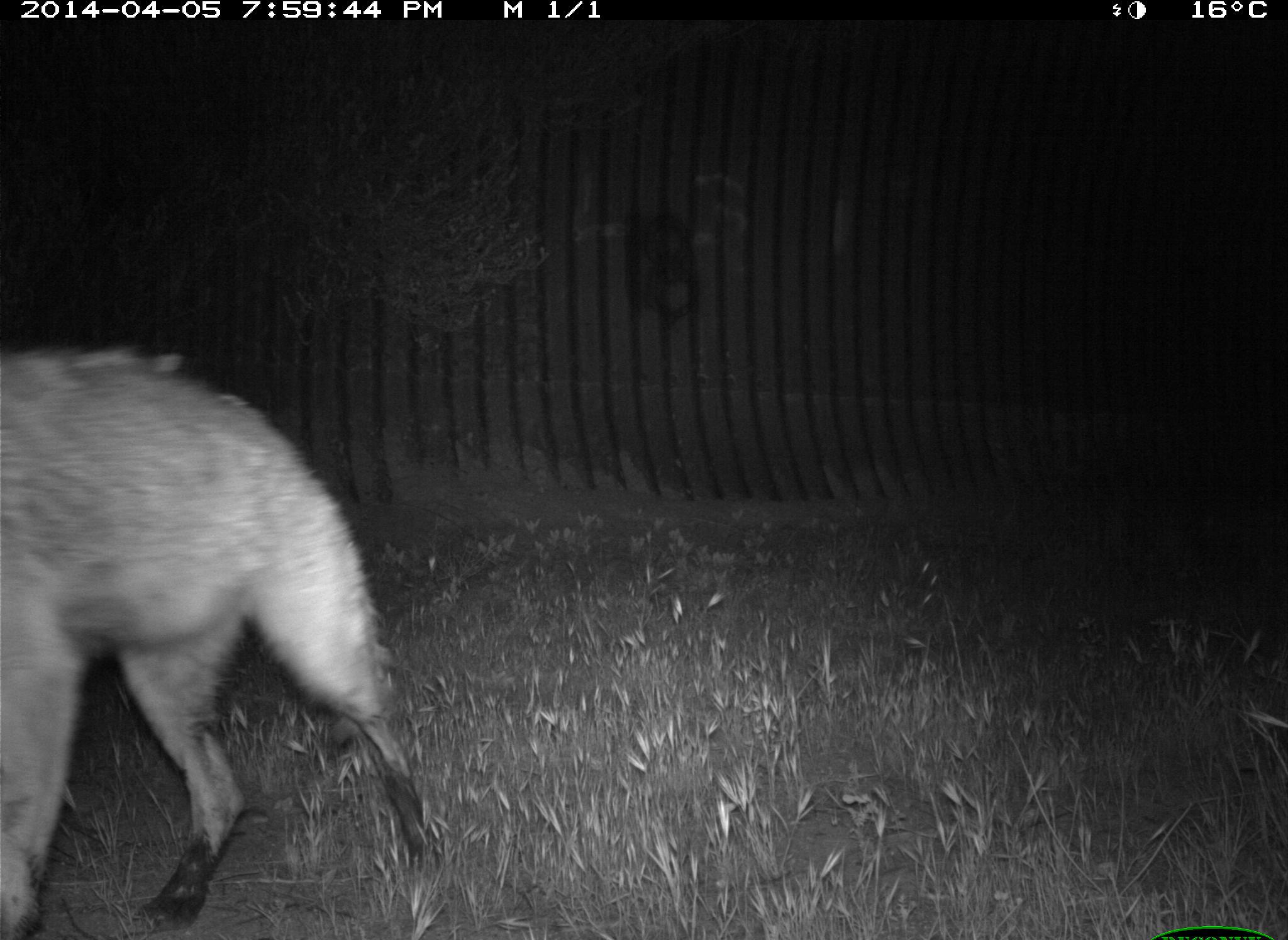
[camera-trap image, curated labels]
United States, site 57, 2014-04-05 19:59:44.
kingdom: Animalia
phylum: Chordata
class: Mammalia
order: Carnivora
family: Canidae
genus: Canis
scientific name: Canis latrans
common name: coyote